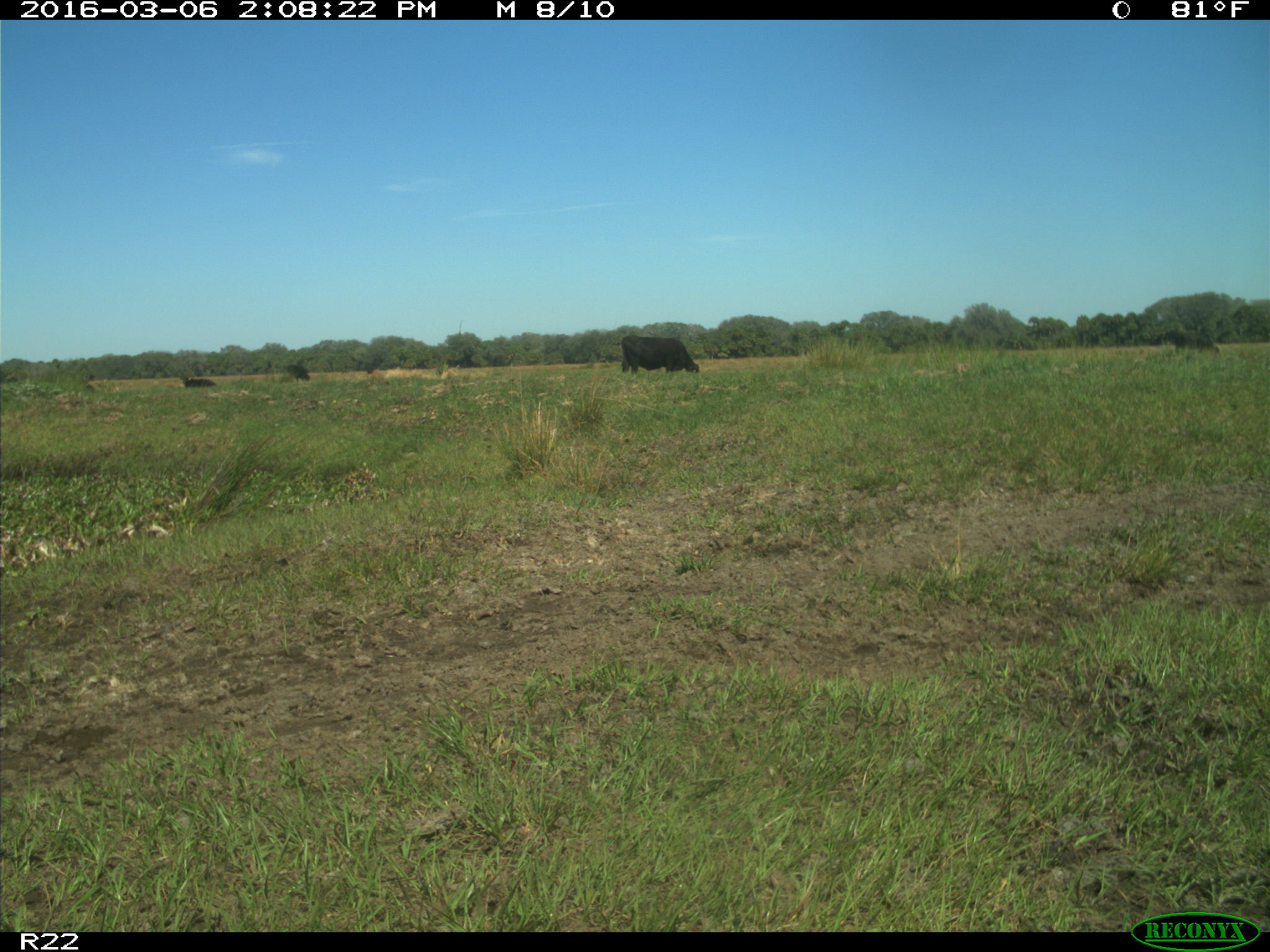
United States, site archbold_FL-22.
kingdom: Animalia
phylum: Chordata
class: Mammalia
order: Artiodactyla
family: Bovidae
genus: Bos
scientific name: Bos taurus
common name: domestic cow